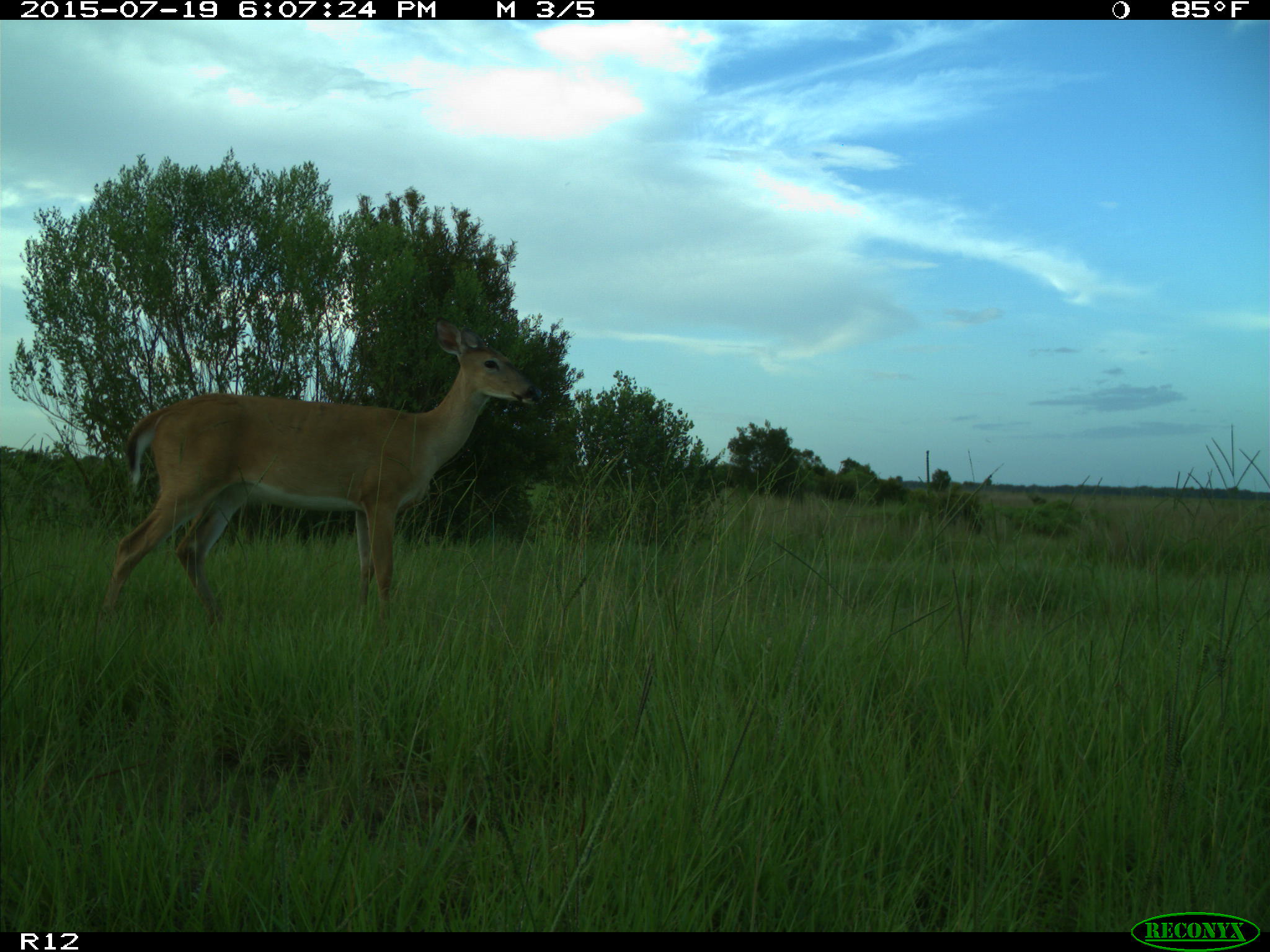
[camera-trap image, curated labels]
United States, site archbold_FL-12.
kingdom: Animalia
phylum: Chordata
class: Mammalia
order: Artiodactyla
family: Cervidae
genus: Odocoileus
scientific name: Odocoileus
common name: deer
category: unidentified deer